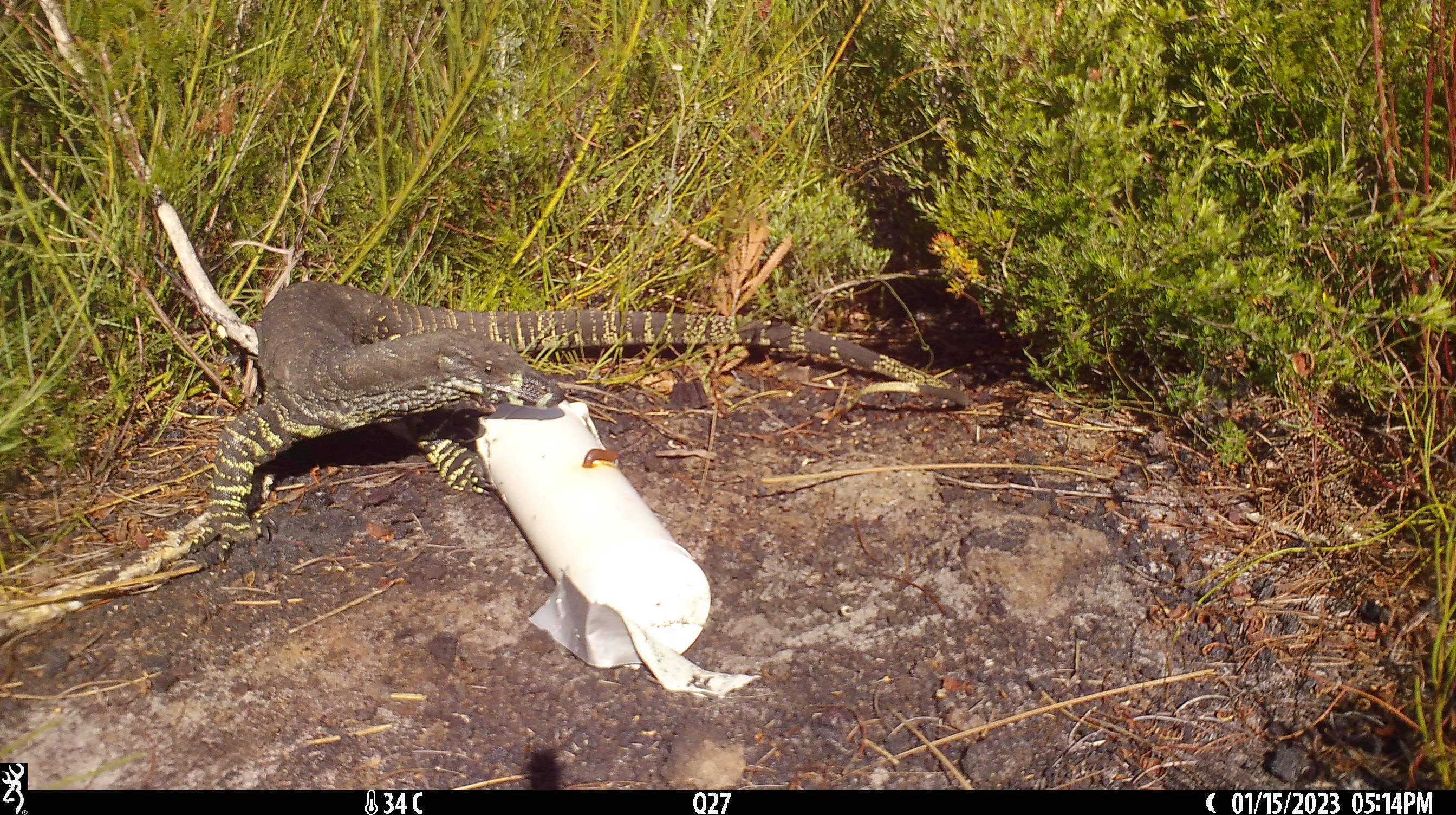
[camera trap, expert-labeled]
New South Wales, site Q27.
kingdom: Animalia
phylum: Chordata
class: Reptilia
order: Squamata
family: Varanidae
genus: Varanus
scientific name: Varanus varius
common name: lace monitor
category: goanna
Goanna (lace monitor) (Varanus varius).